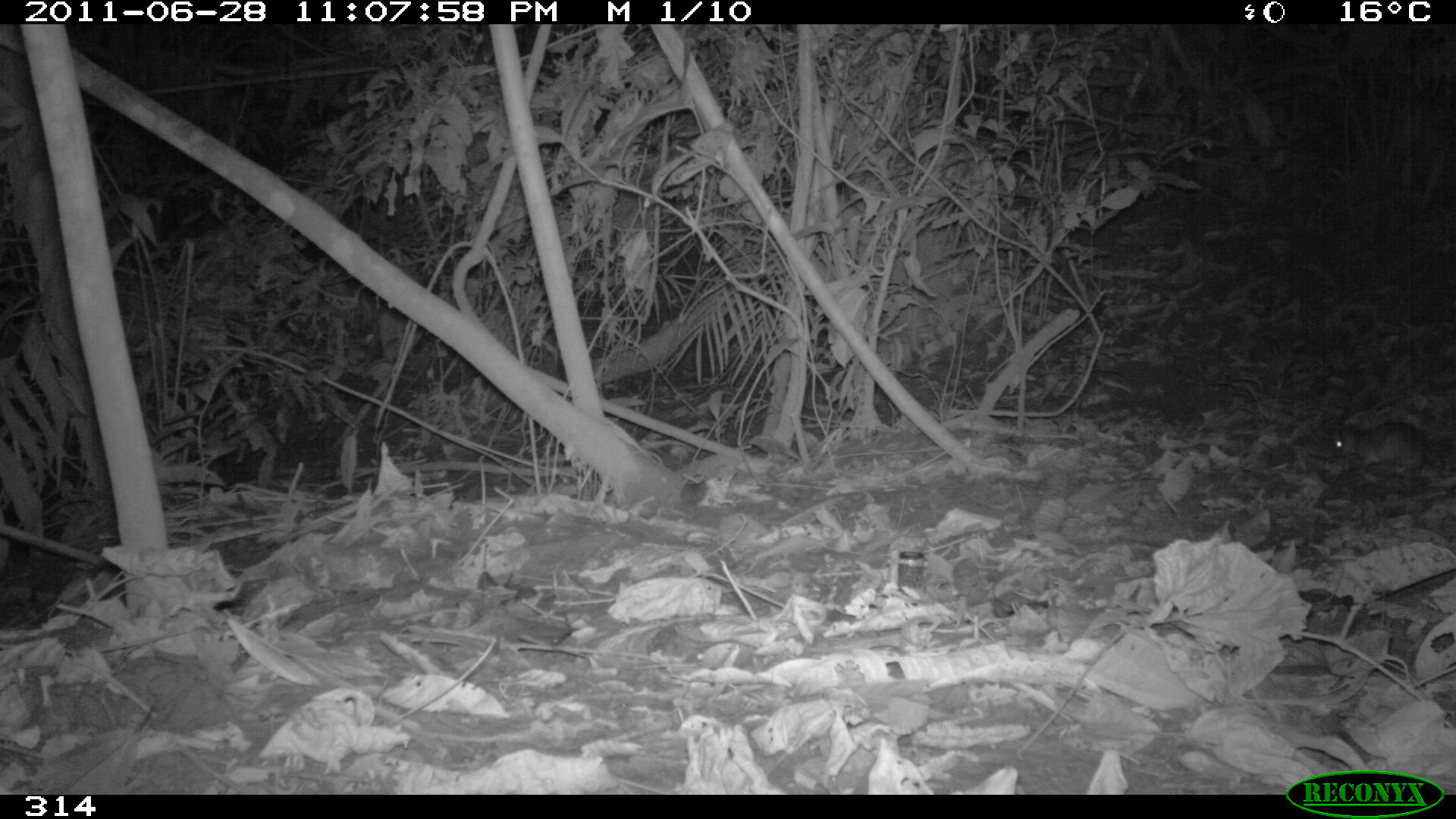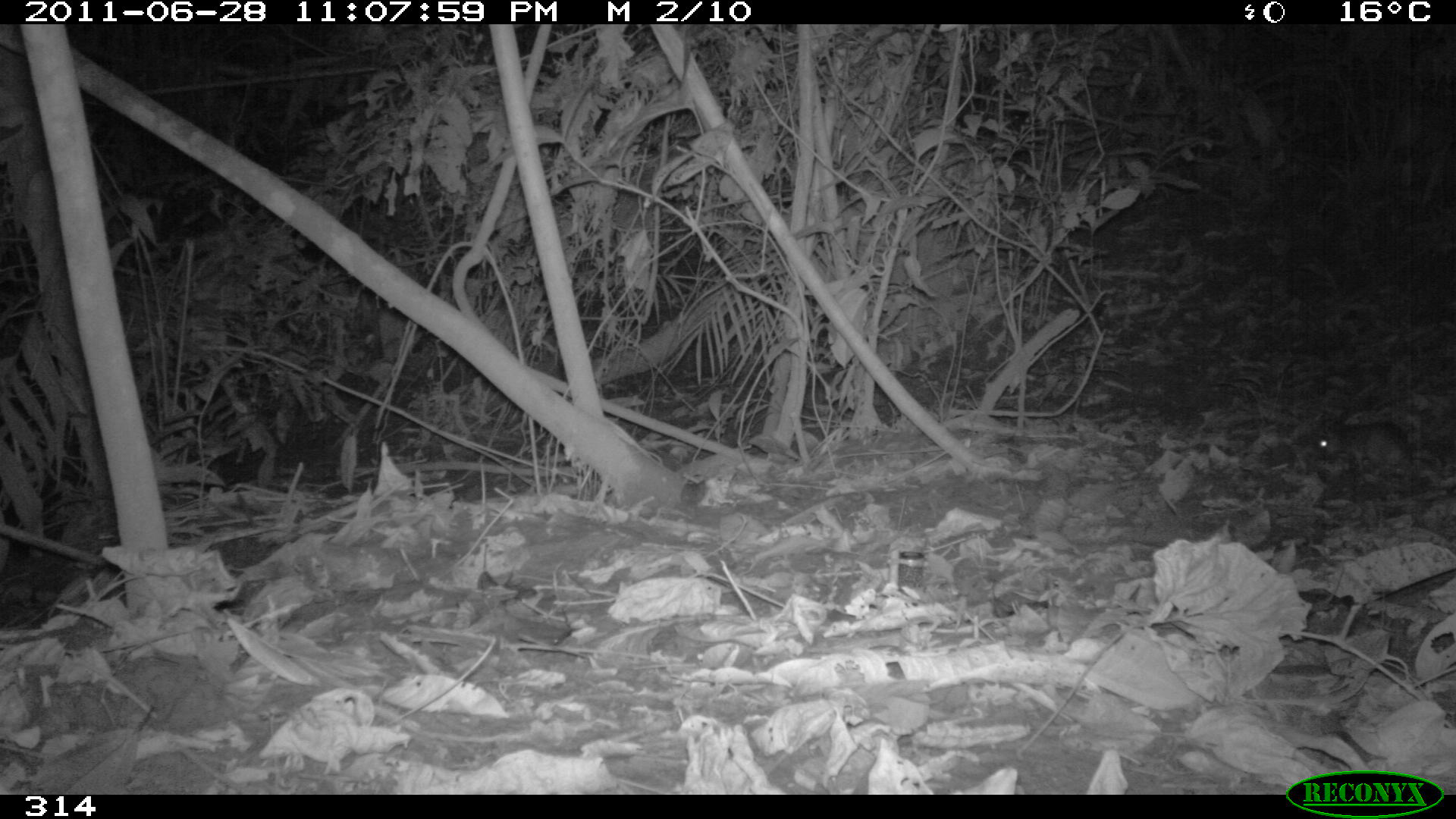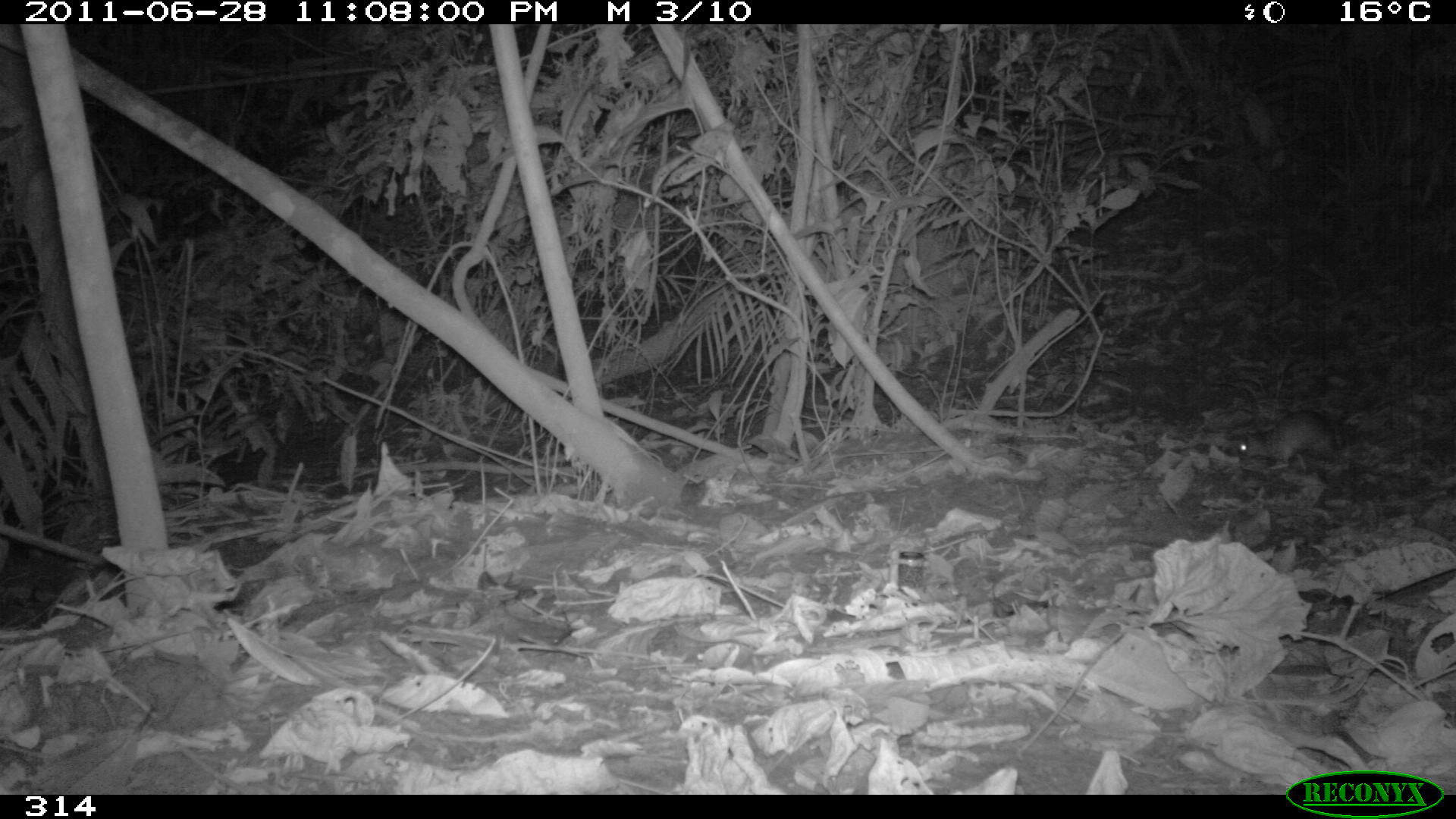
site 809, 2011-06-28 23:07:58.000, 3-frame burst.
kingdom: Animalia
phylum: Chordata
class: Mammalia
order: Rodentia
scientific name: Rodentia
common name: rodents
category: unknown rodent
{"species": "unknown rodent (rodents) (Rodentia)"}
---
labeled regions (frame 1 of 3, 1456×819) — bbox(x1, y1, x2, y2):
unknown rodent: bbox(1333, 421, 1428, 473)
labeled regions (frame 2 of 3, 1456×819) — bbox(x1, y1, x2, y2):
unknown rodent: bbox(1310, 419, 1414, 473)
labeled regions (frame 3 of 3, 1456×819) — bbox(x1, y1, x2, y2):
unknown rodent: bbox(1234, 409, 1340, 461)